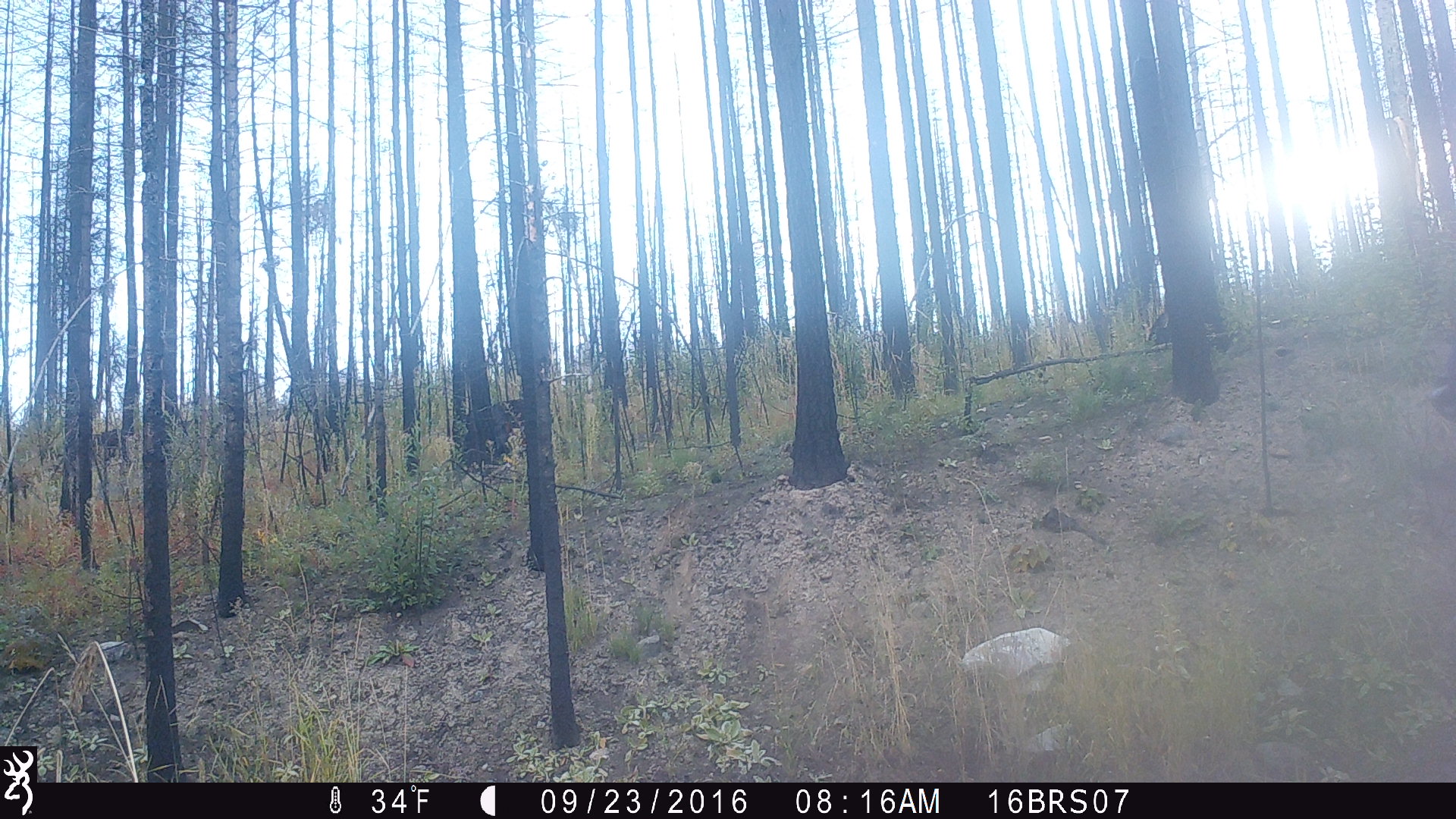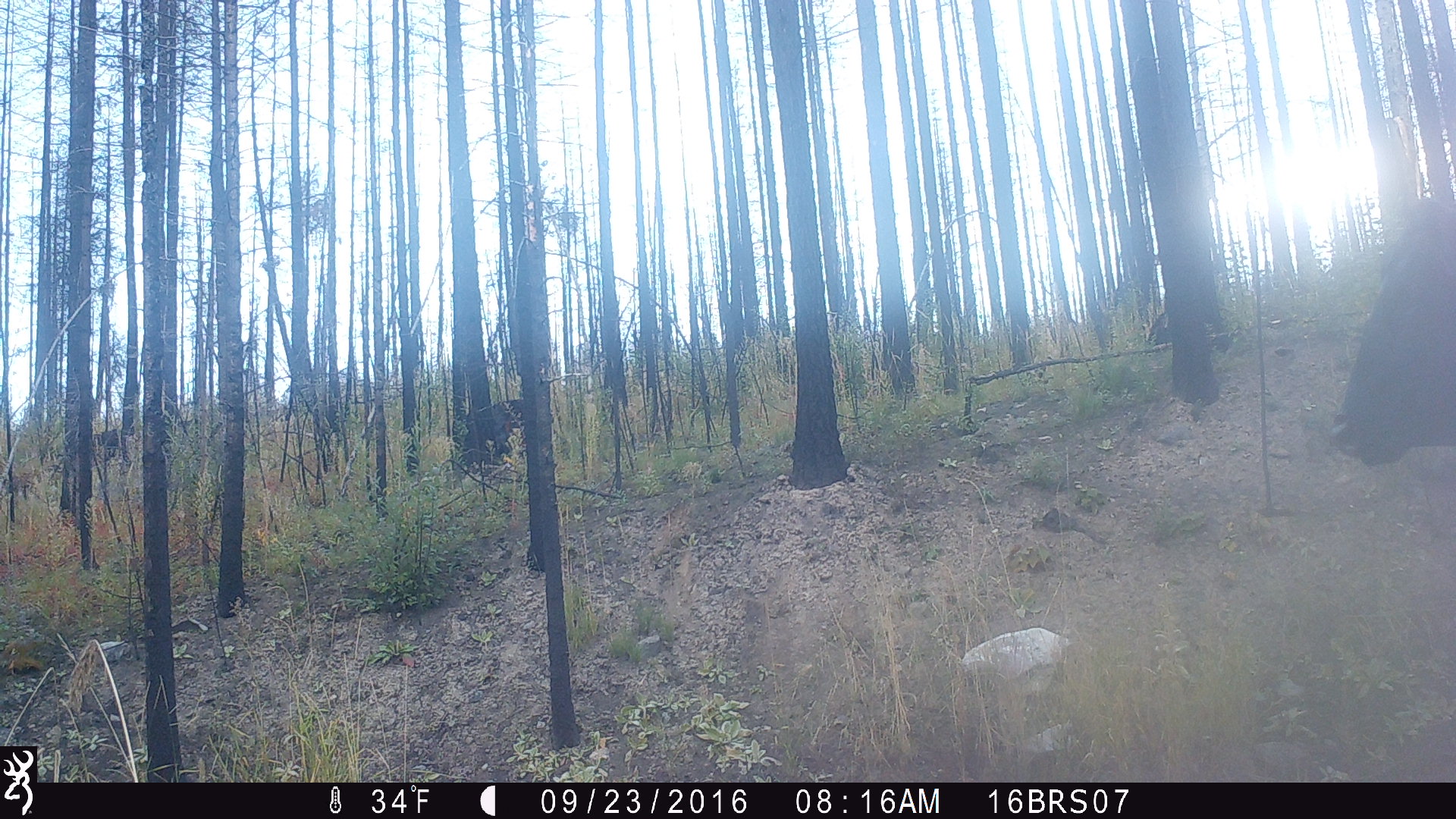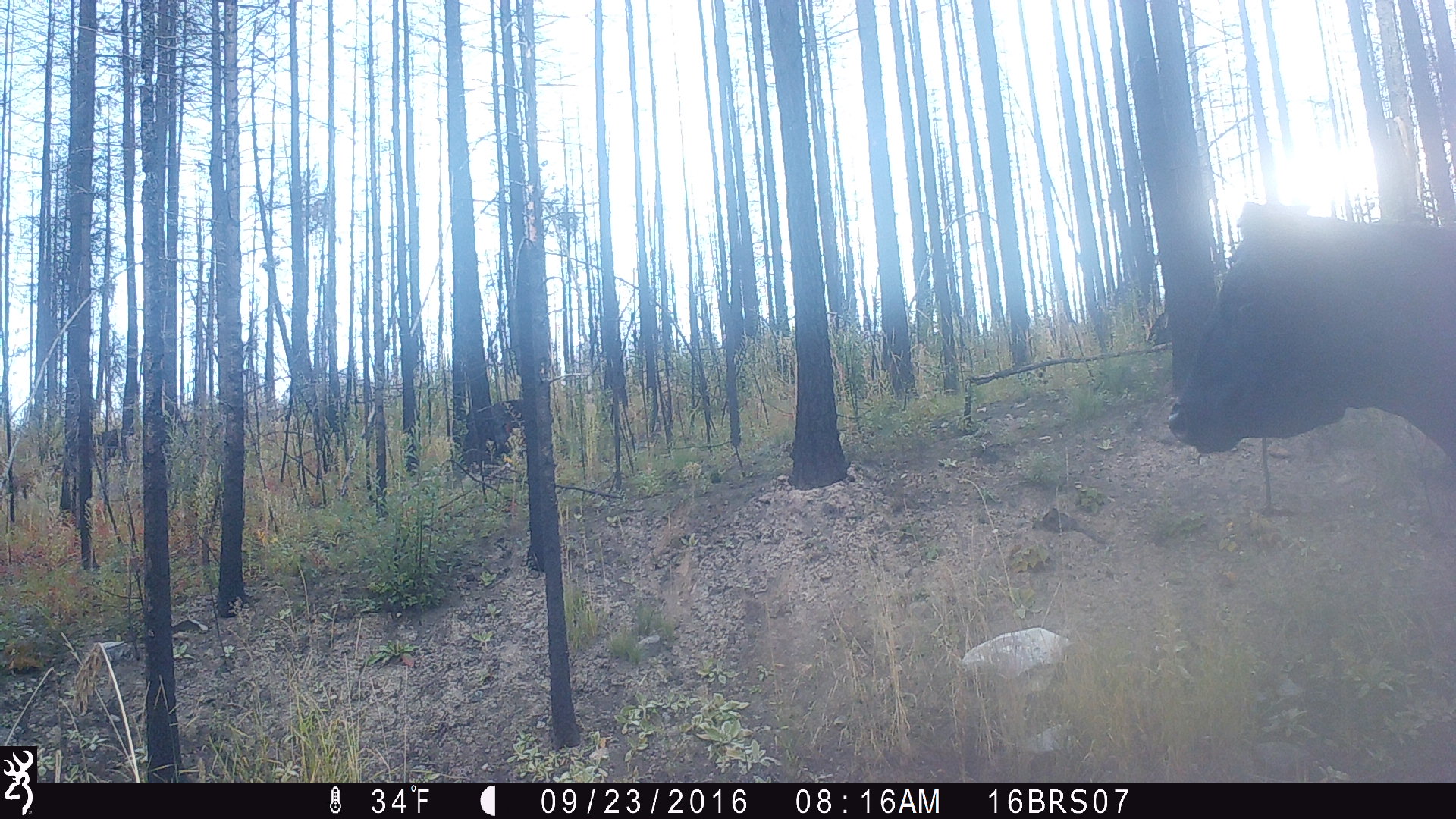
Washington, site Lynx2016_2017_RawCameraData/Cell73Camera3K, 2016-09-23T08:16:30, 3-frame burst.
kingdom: Animalia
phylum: Chordata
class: Mammalia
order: Artiodactyla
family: Bovidae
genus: Bos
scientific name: Bos taurus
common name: domestic cattle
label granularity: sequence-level